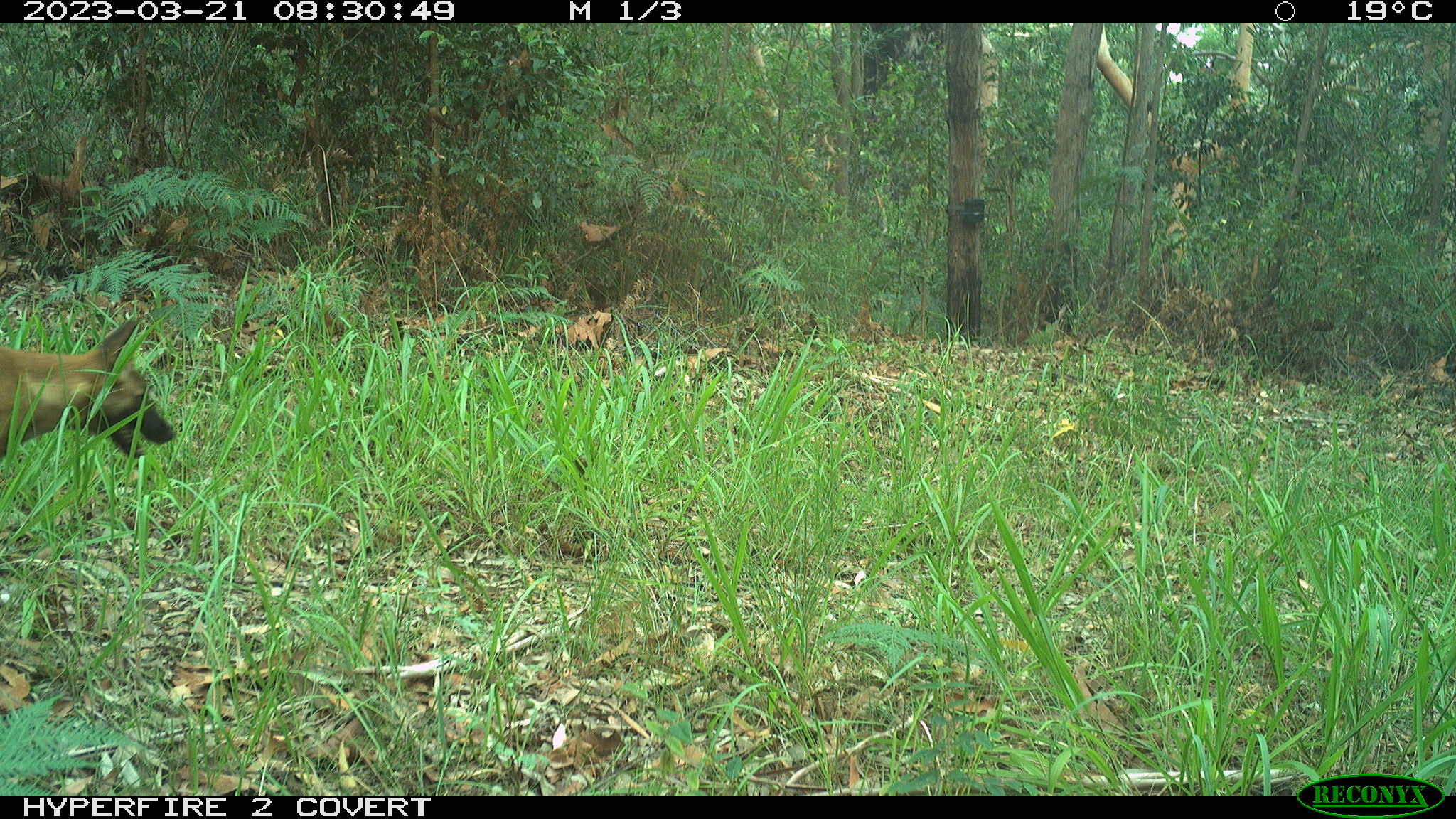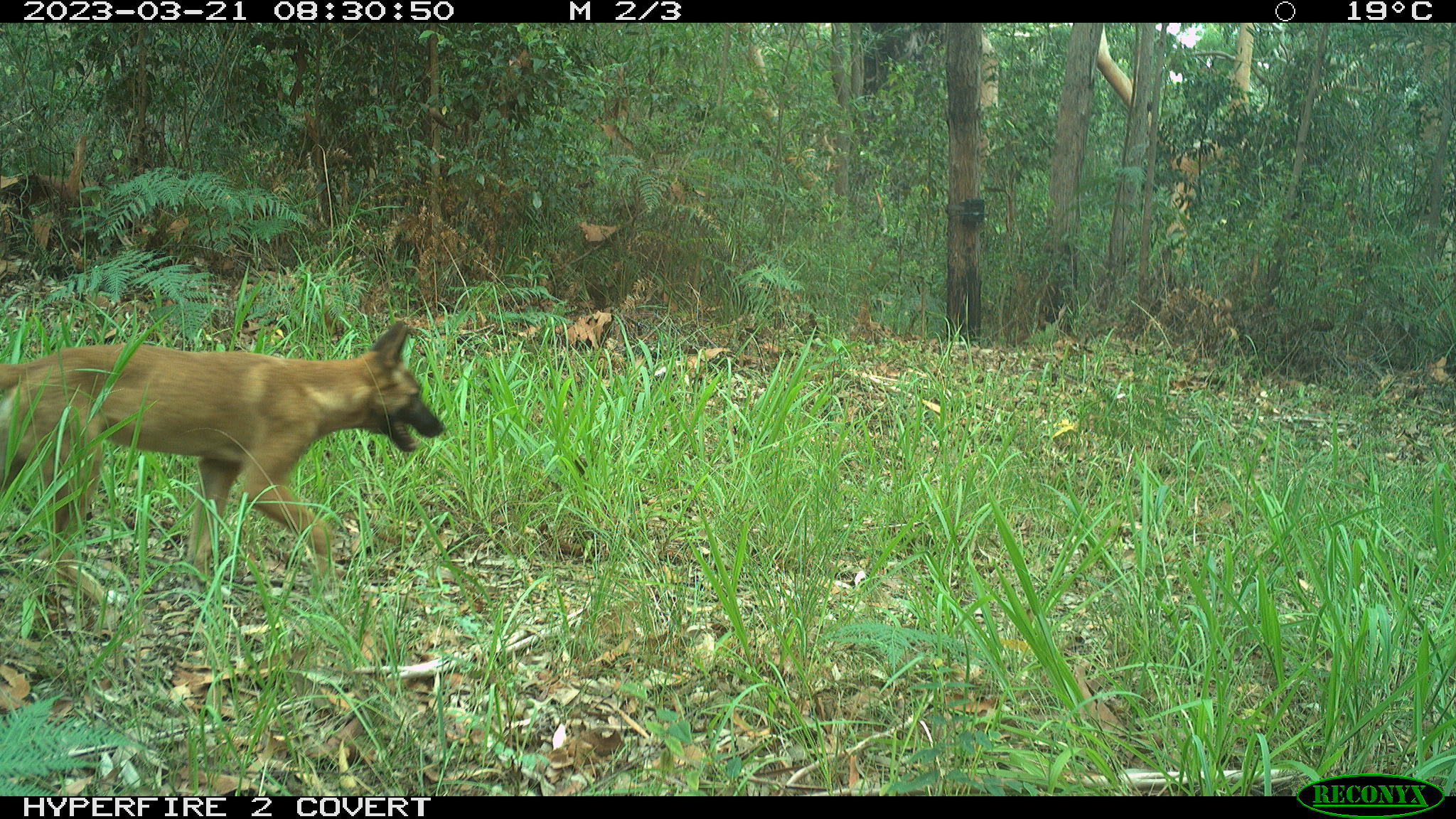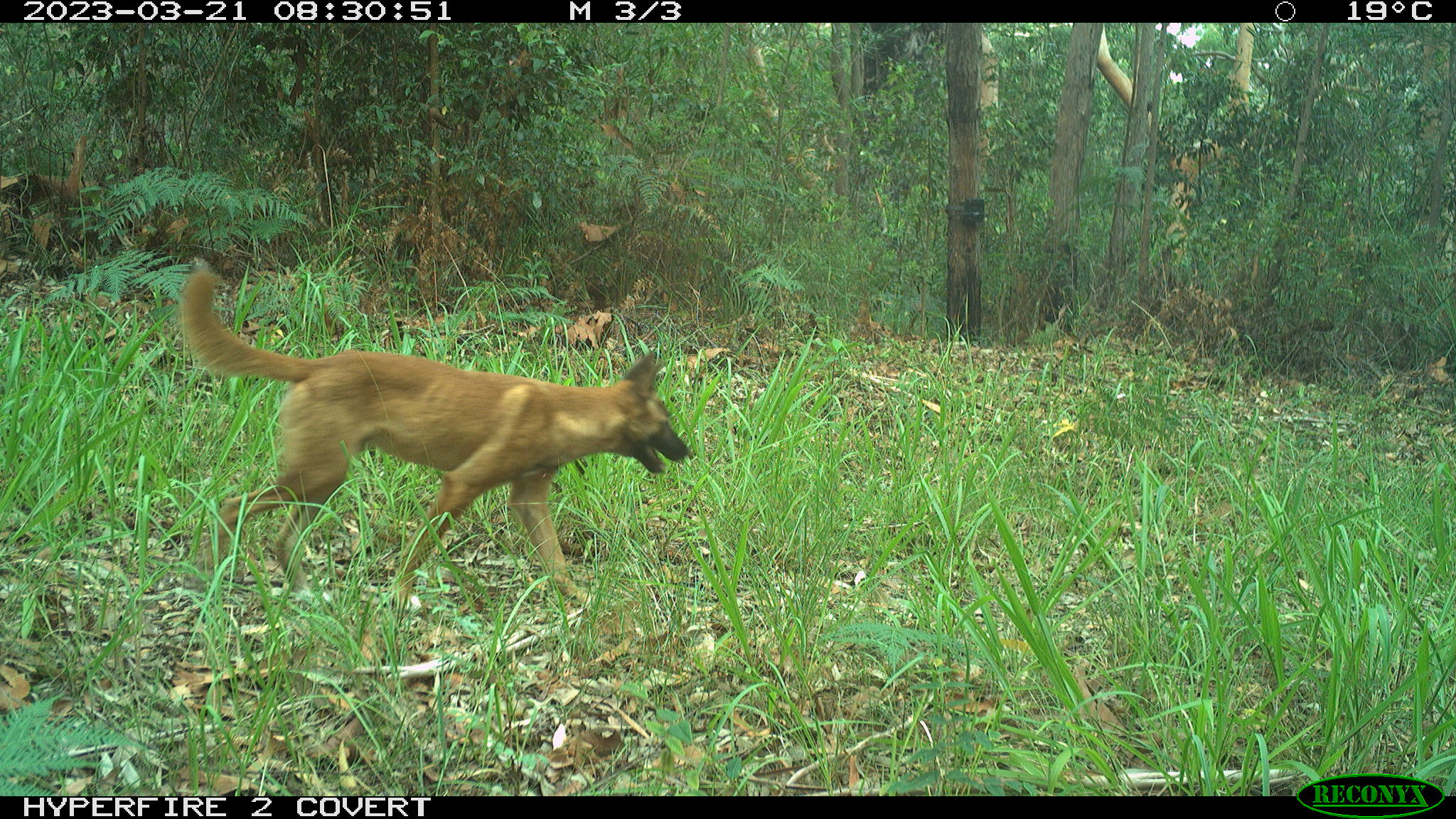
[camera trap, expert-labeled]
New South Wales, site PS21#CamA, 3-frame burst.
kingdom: Animalia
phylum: Chordata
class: Mammalia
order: Carnivora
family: Canidae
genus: Canis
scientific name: Canis familiaris dingo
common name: dingo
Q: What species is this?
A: Dingo (Canis familiaris dingo).